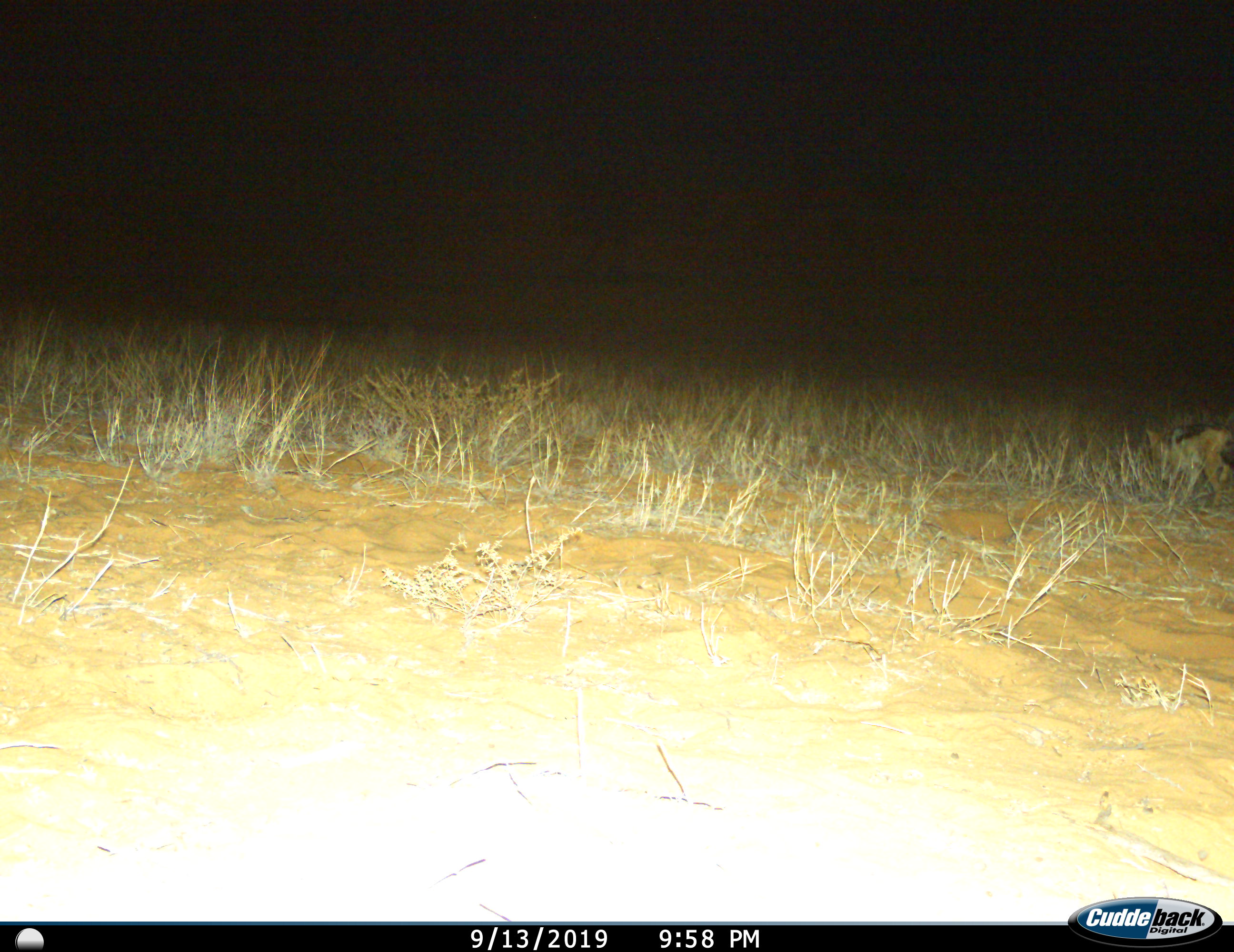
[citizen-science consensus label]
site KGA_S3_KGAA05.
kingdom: Animalia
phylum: Chordata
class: Mammalia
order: Carnivora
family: Canidae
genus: Lupulella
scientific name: Lupulella mesomelas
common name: black-backed jackal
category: jackalblackbacked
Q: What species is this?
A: Jackalblackbacked (black-backed jackal) (Lupulella mesomelas).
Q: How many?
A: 1.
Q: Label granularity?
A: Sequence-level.